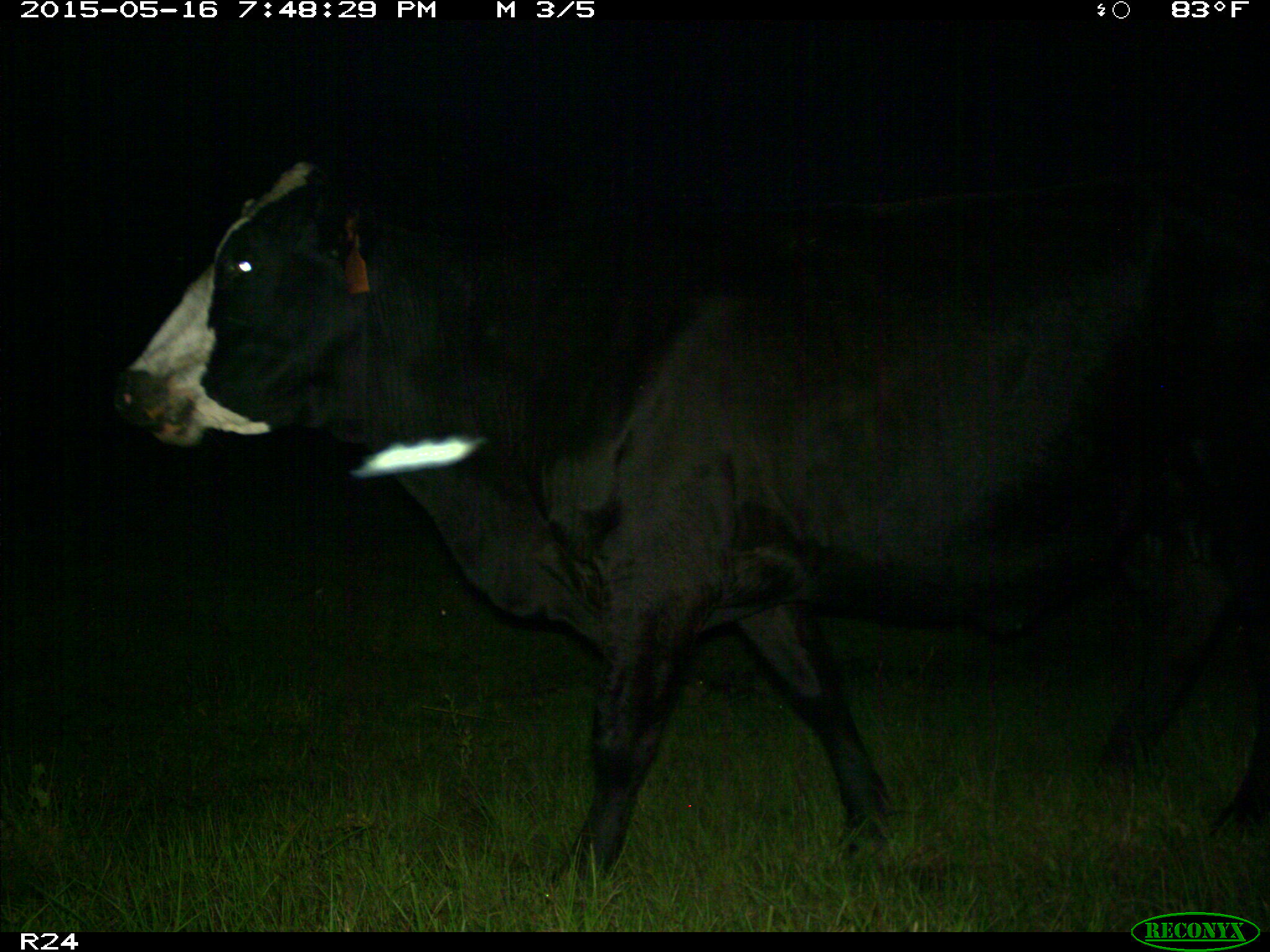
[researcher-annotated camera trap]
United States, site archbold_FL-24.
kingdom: Animalia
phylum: Chordata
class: Mammalia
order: Artiodactyla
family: Bovidae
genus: Bos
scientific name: Bos taurus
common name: domestic cow